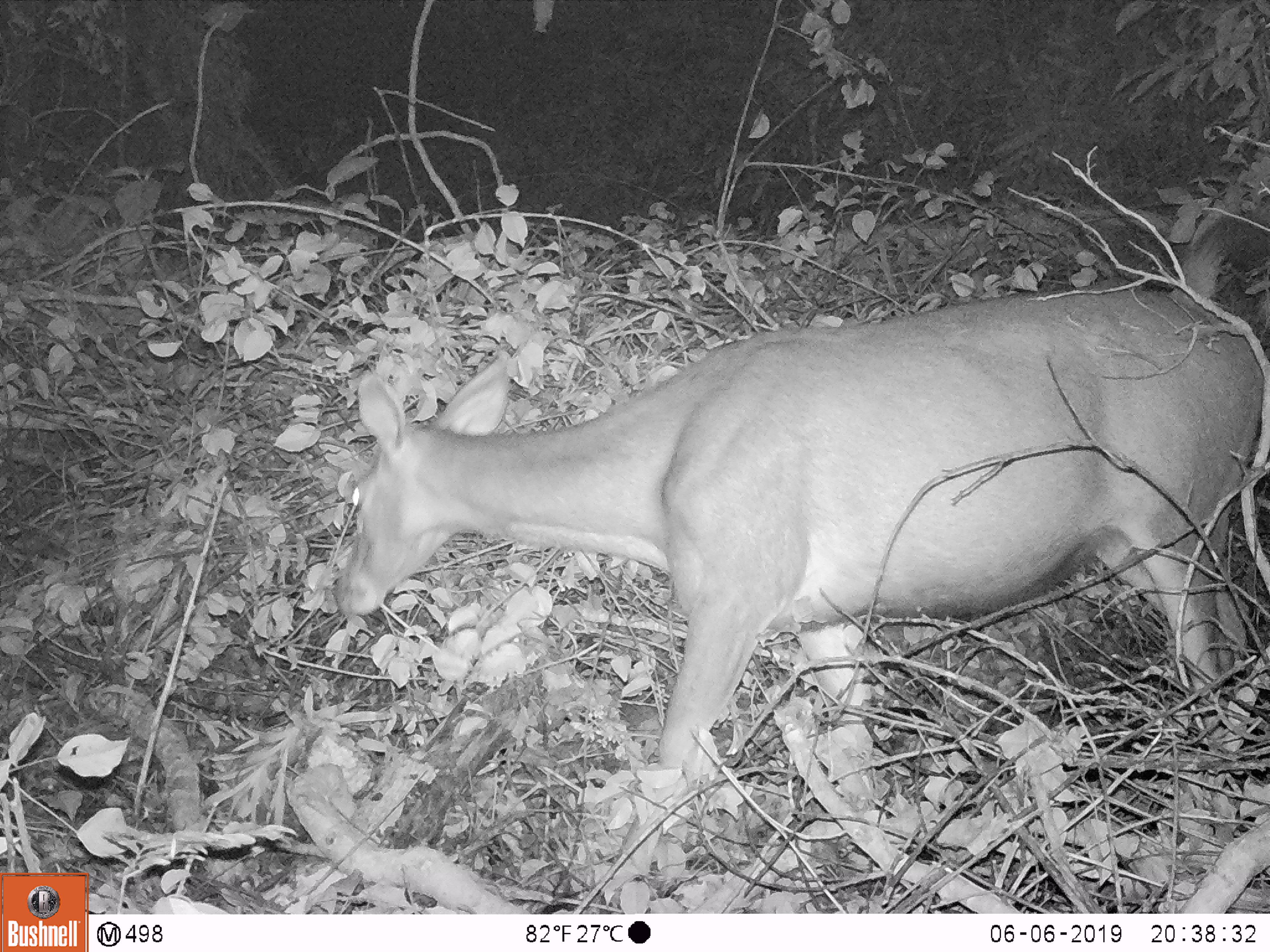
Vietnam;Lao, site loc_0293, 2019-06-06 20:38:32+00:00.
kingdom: Animalia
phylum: Chordata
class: Mammalia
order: Artiodactyla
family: Cervidae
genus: Rusa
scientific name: Rusa unicolor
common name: sambar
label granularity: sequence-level